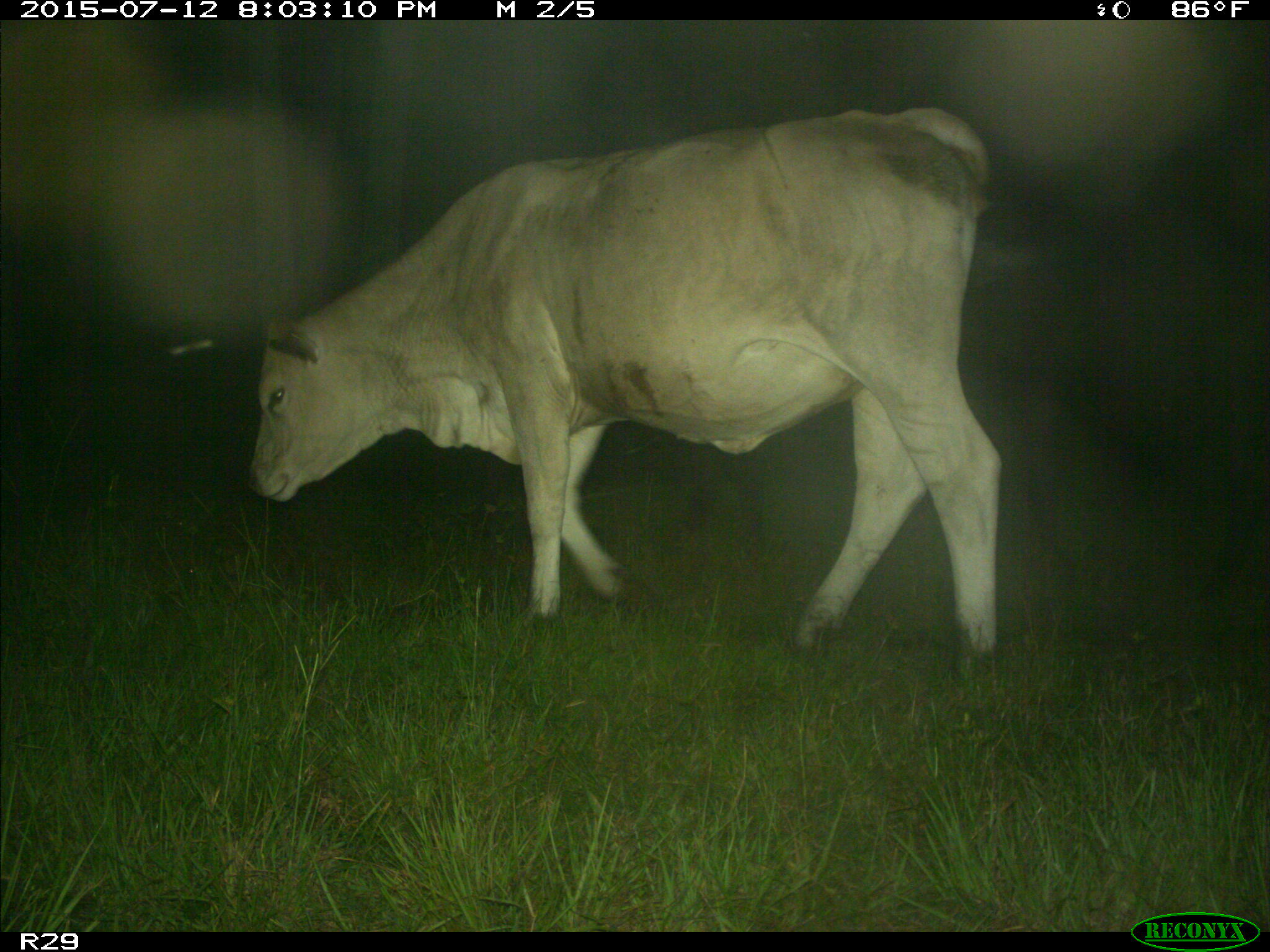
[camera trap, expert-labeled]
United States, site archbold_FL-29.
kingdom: Animalia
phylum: Chordata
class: Mammalia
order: Artiodactyla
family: Bovidae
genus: Bos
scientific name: Bos taurus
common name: domestic cow